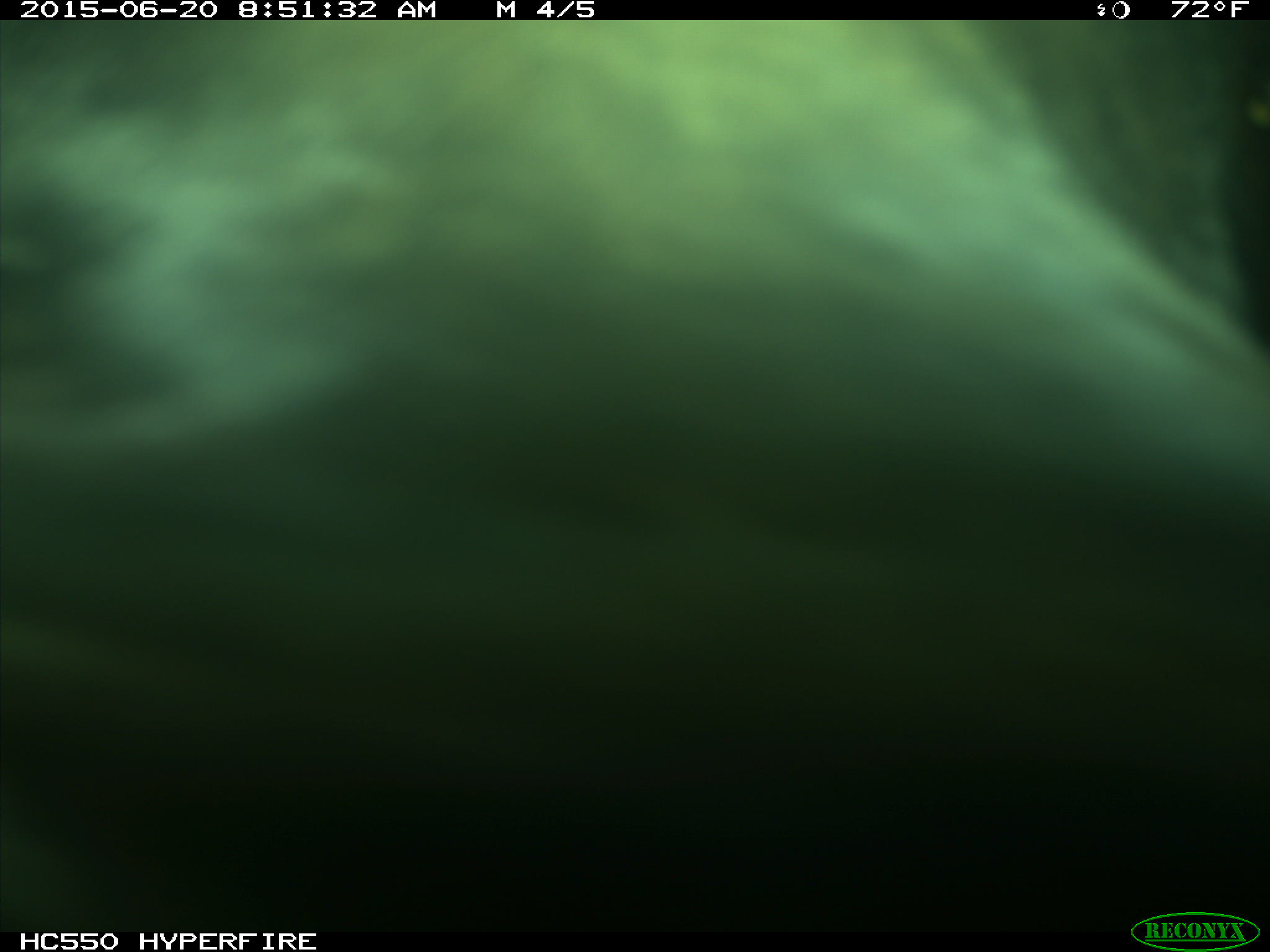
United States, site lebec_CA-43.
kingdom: Animalia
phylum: Chordata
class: Mammalia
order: Artiodactyla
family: Bovidae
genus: Bos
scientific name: Bos taurus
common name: domestic cow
Bos taurus (domestic cow).